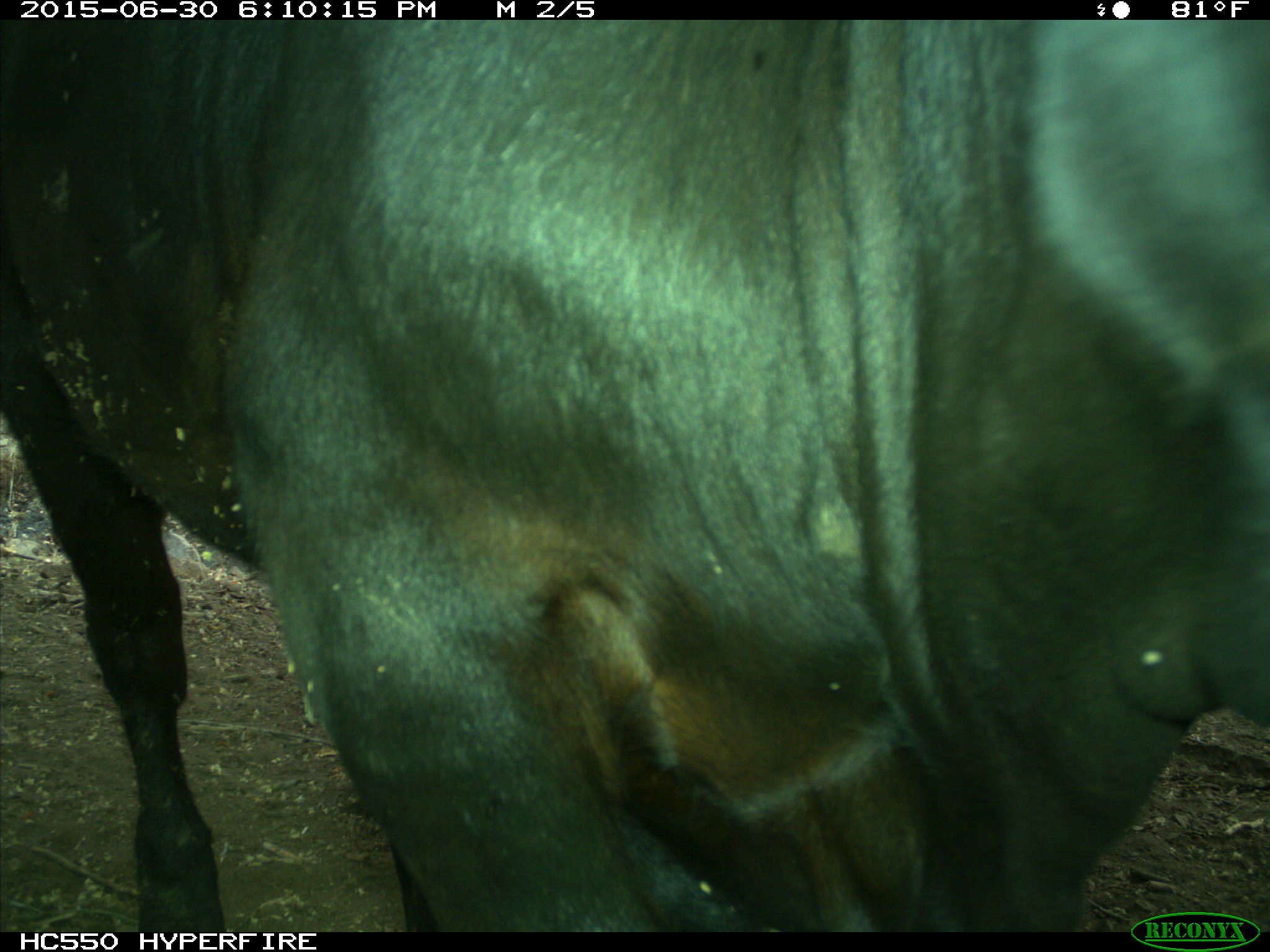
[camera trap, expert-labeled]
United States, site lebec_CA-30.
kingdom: Animalia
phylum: Chordata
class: Mammalia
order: Artiodactyla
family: Bovidae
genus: Bos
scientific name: Bos taurus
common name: domestic cow